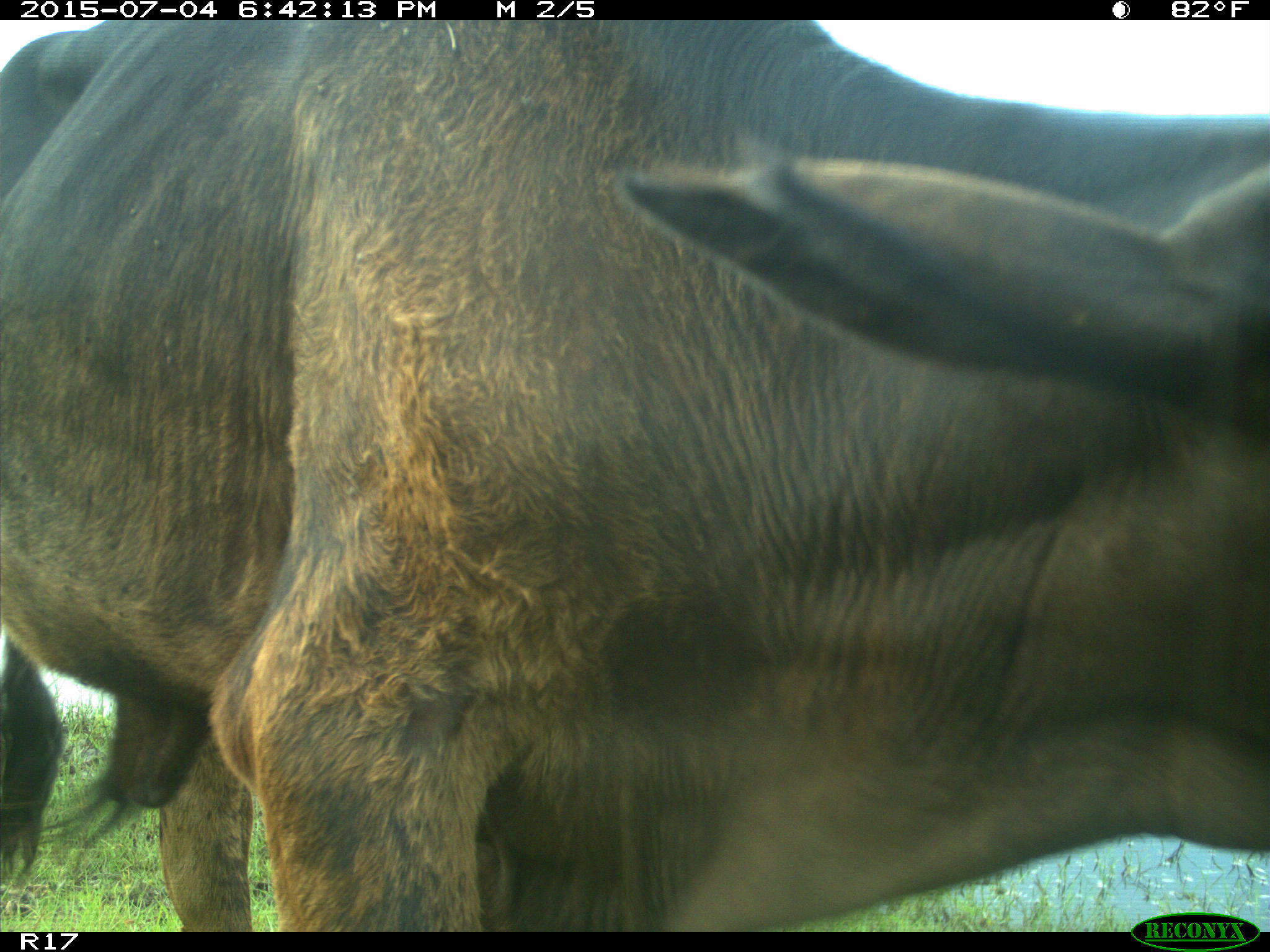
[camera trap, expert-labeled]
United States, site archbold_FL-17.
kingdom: Animalia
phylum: Chordata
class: Mammalia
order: Artiodactyla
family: Bovidae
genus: Bos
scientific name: Bos taurus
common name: domestic cow